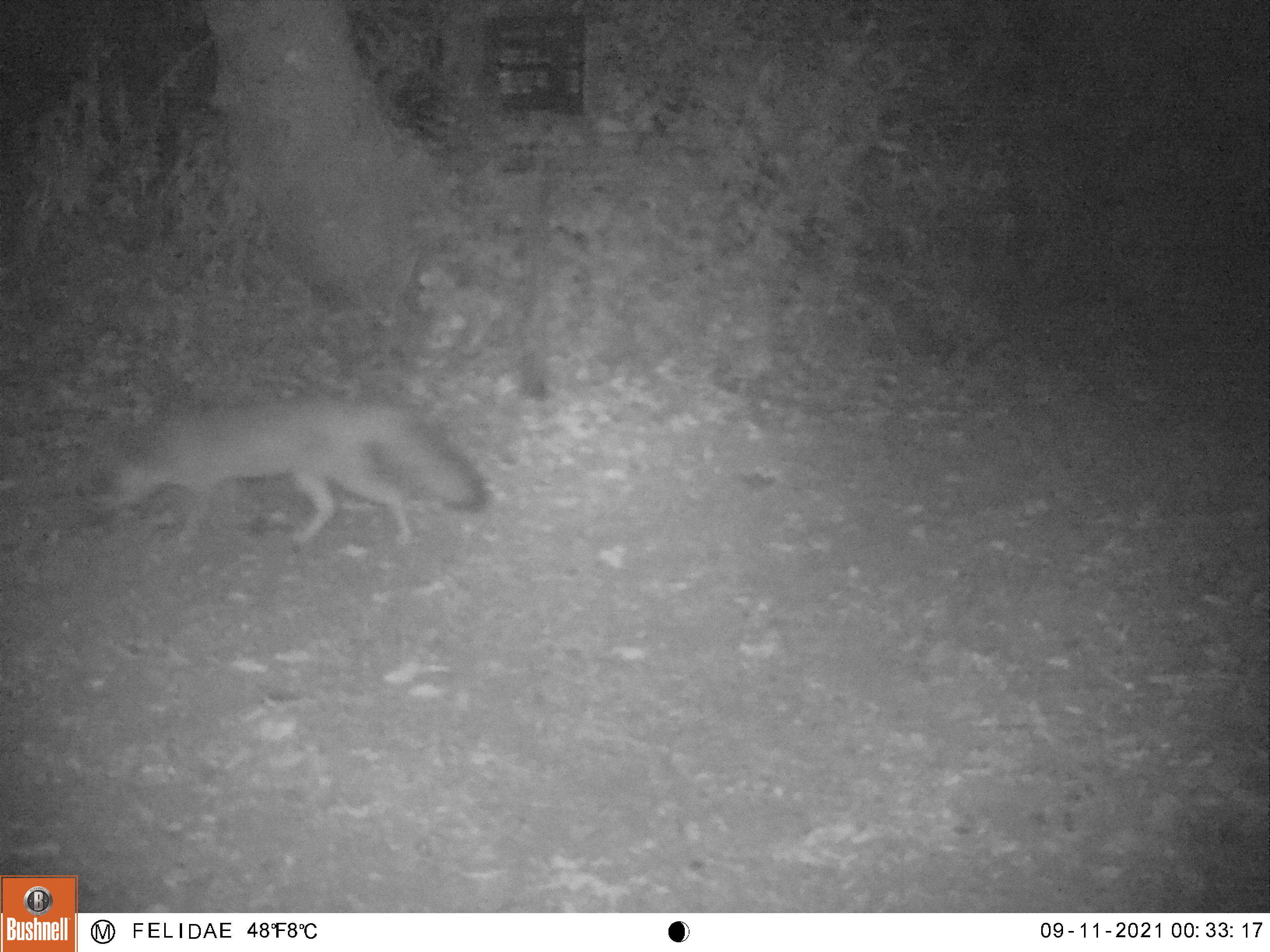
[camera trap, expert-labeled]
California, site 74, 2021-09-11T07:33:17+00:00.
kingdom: Animalia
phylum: Chordata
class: Mammalia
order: Carnivora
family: Canidae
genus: Urocyon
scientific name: Urocyon cinereoargenteus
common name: gray fox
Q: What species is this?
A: Gray fox (Urocyon cinereoargenteus).